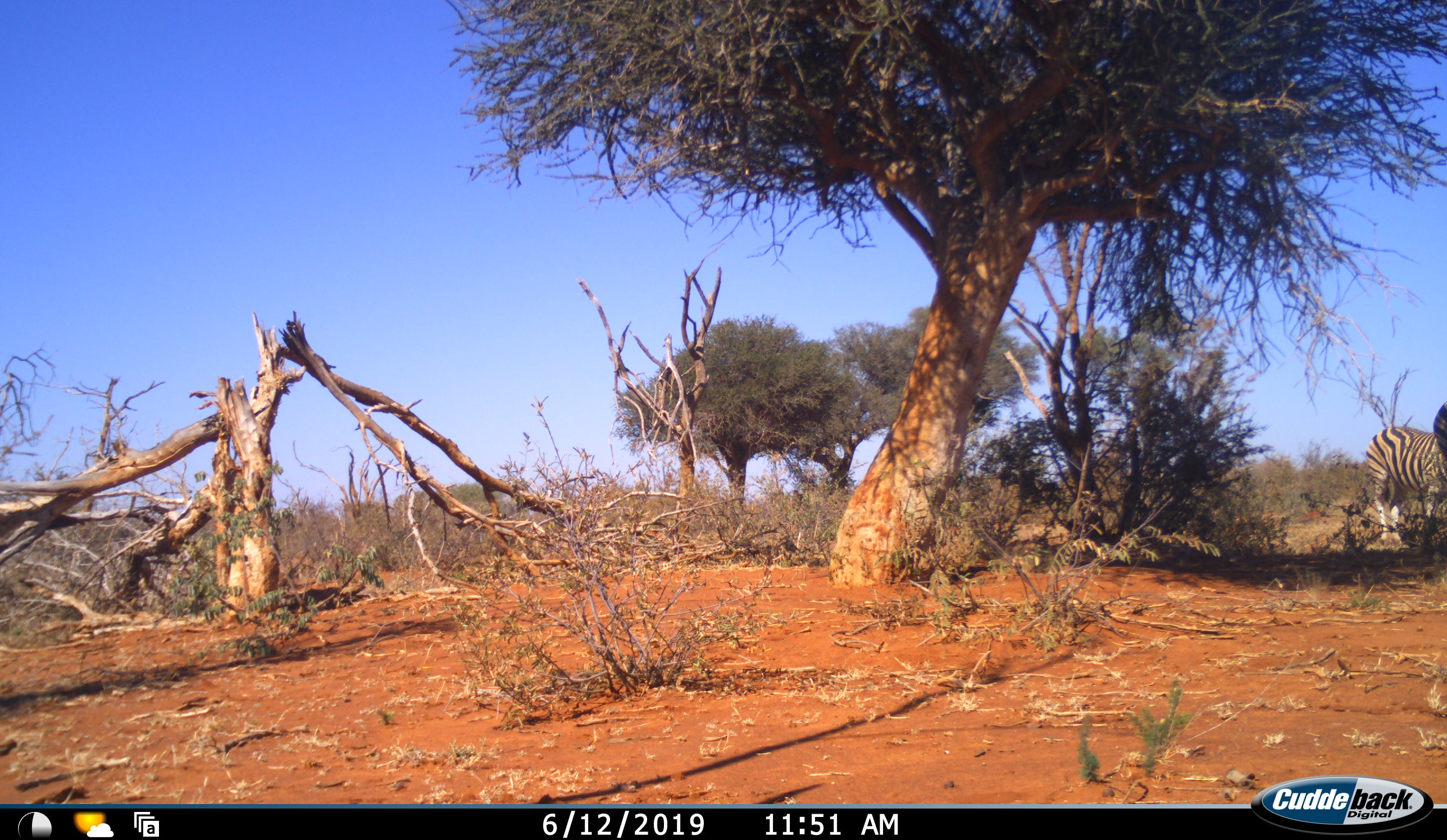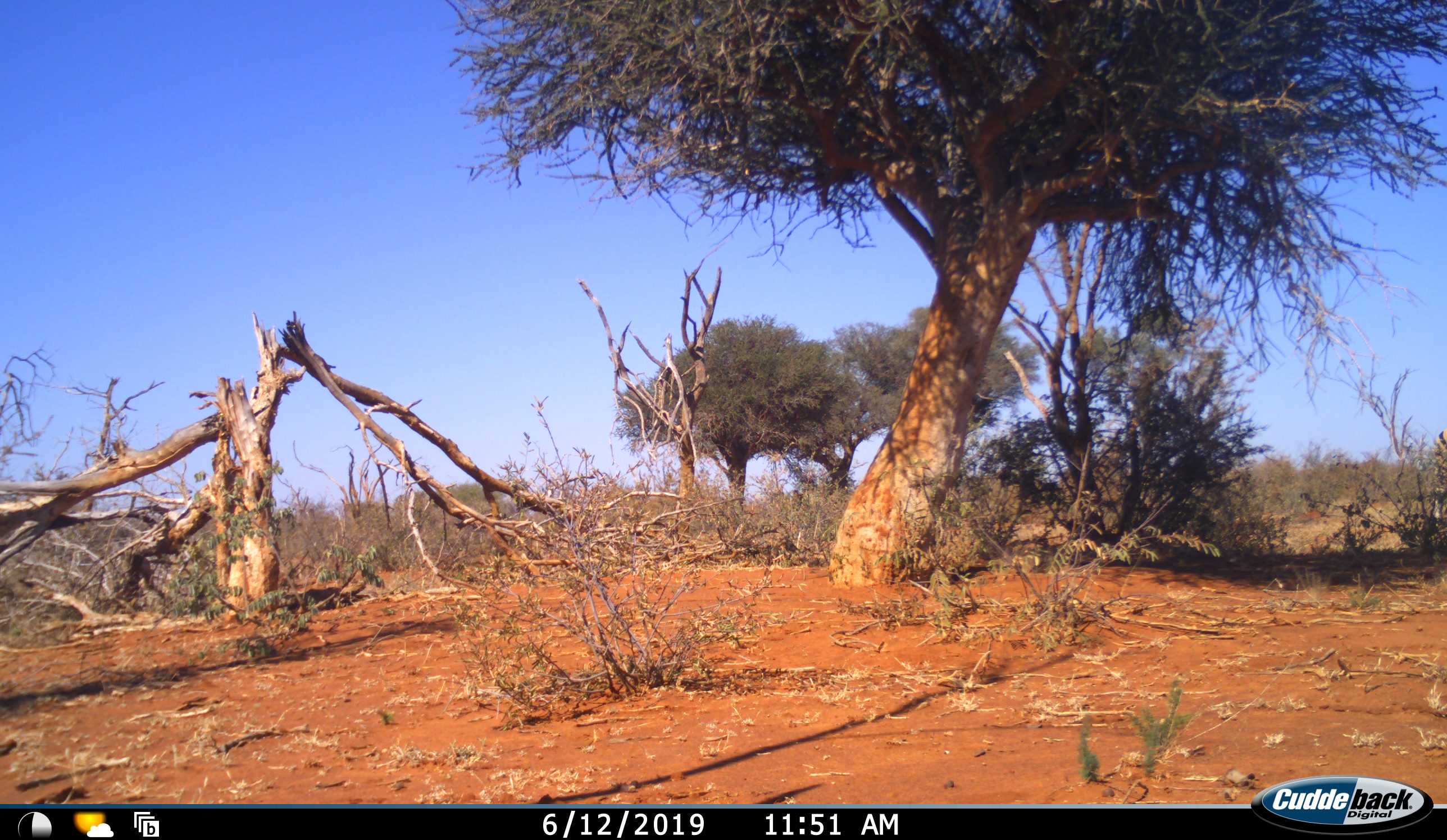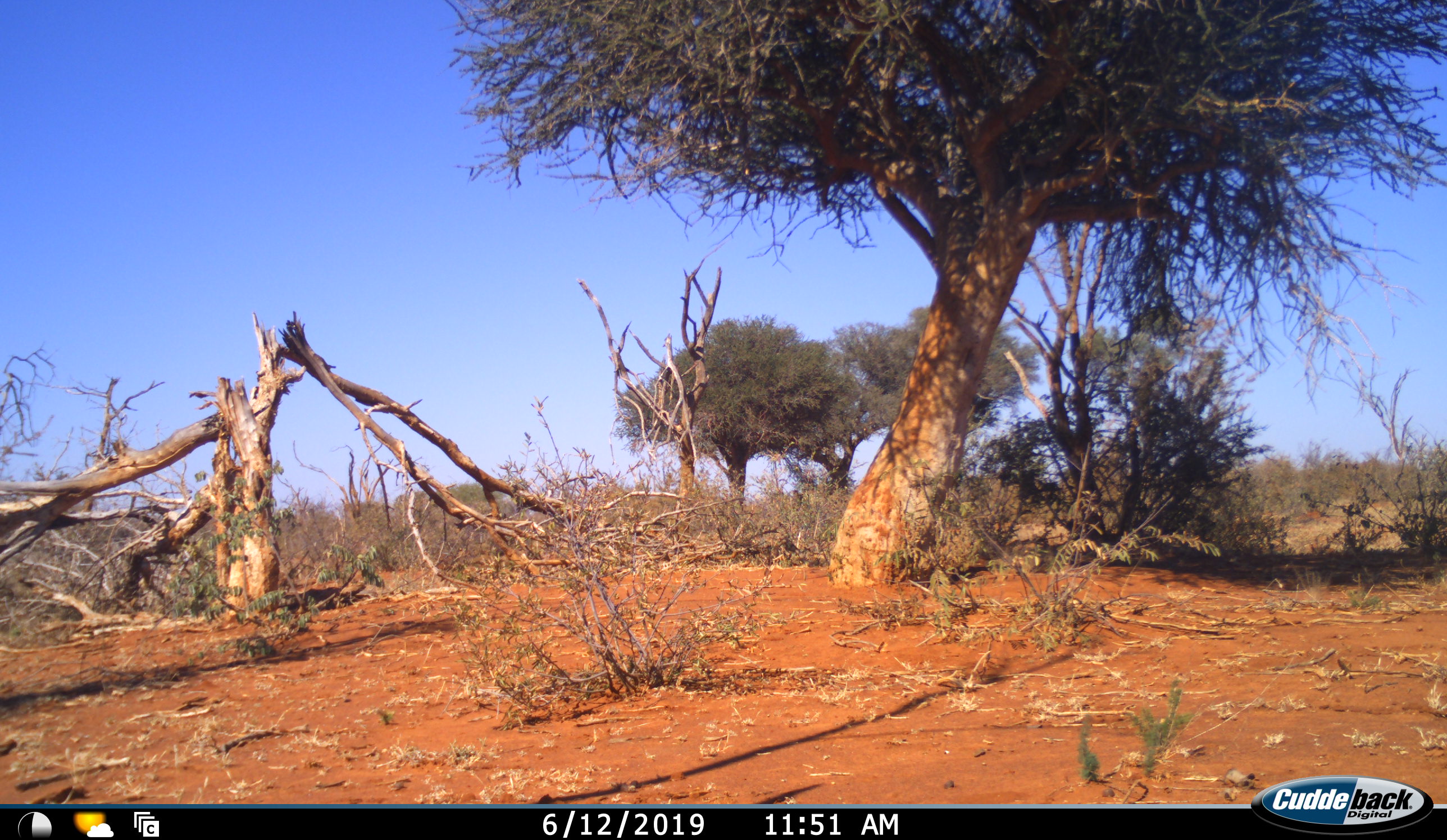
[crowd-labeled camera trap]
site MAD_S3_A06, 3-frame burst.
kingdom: Animalia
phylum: Chordata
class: Mammalia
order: Perissodactyla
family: Equidae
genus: Equus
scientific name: Equus quagga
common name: plains zebra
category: zebraplains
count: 1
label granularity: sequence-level